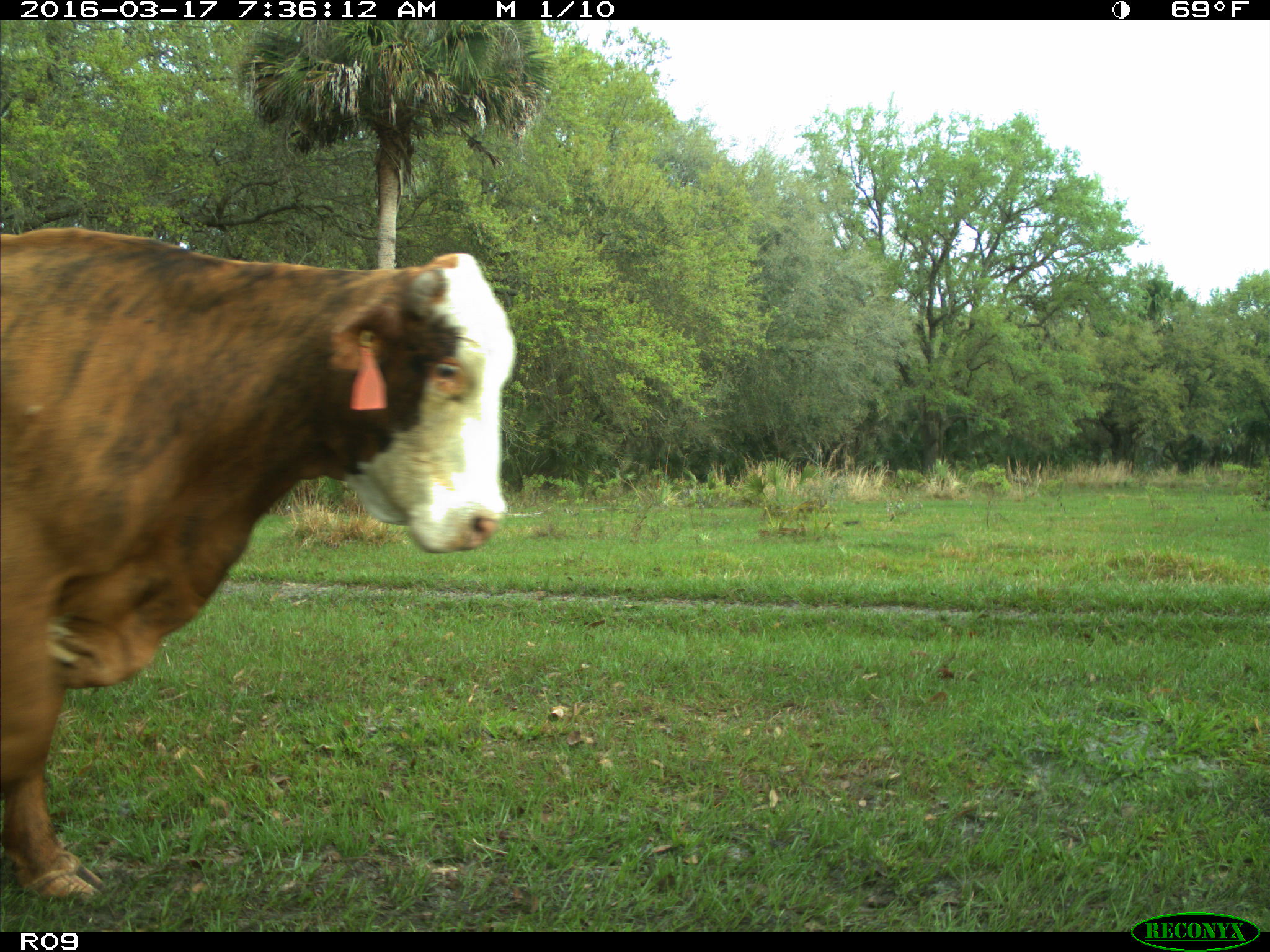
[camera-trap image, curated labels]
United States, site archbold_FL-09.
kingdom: Animalia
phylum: Chordata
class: Mammalia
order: Artiodactyla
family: Bovidae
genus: Bos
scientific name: Bos taurus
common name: domestic cow